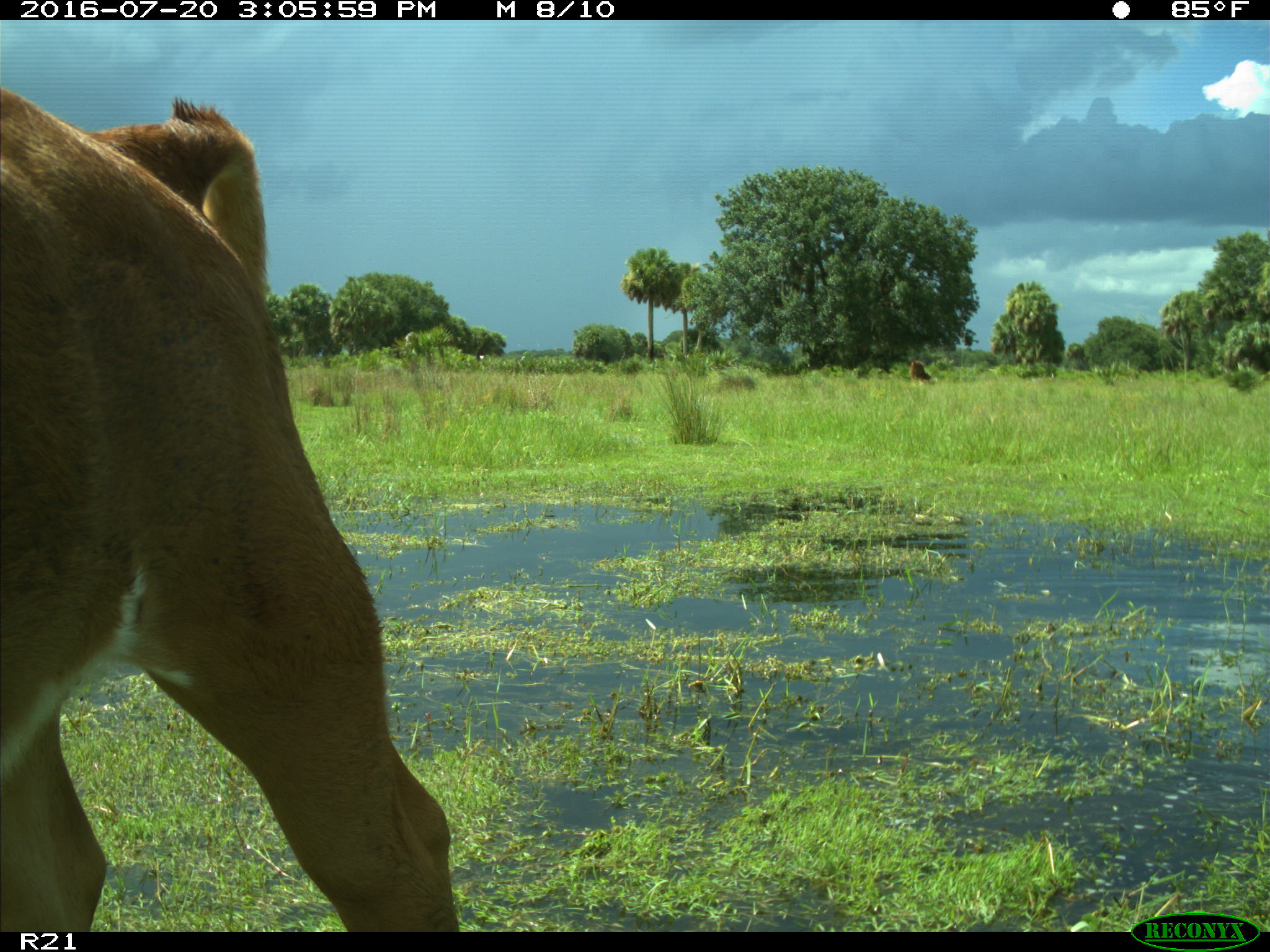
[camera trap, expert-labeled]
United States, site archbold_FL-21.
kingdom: Animalia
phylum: Chordata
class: Mammalia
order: Artiodactyla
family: Bovidae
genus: Bos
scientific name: Bos taurus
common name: domestic cow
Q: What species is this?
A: Bos taurus (domestic cow).